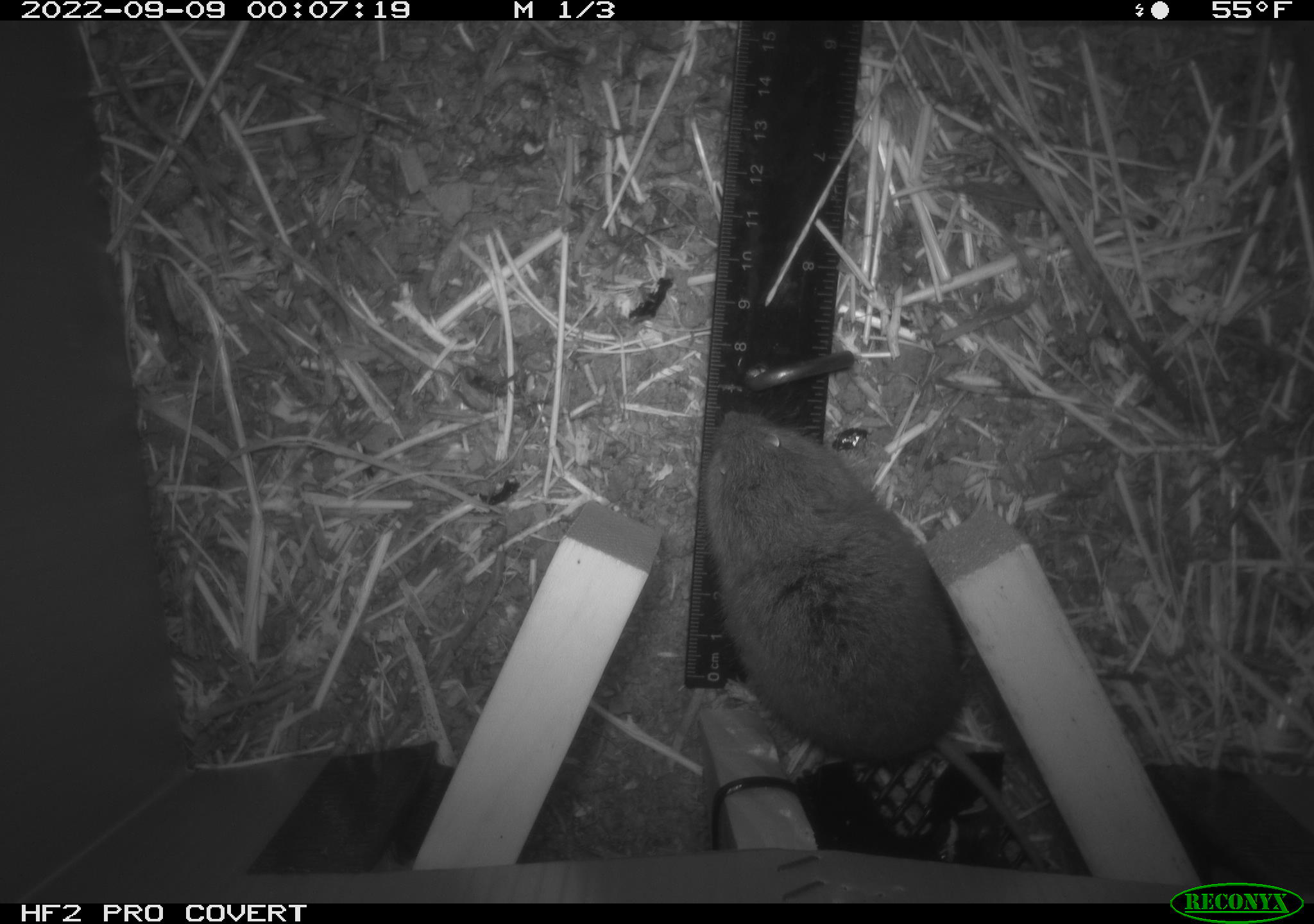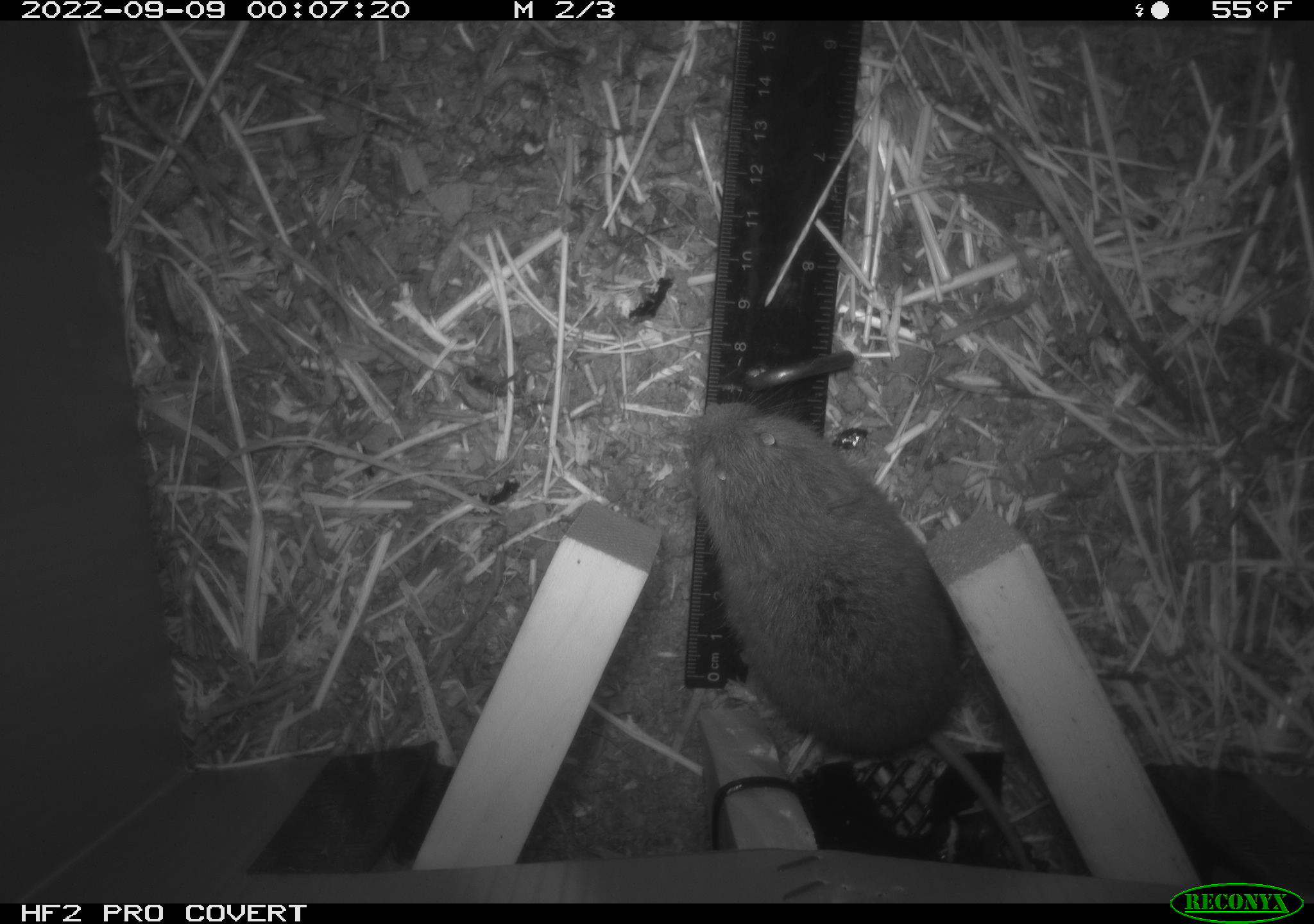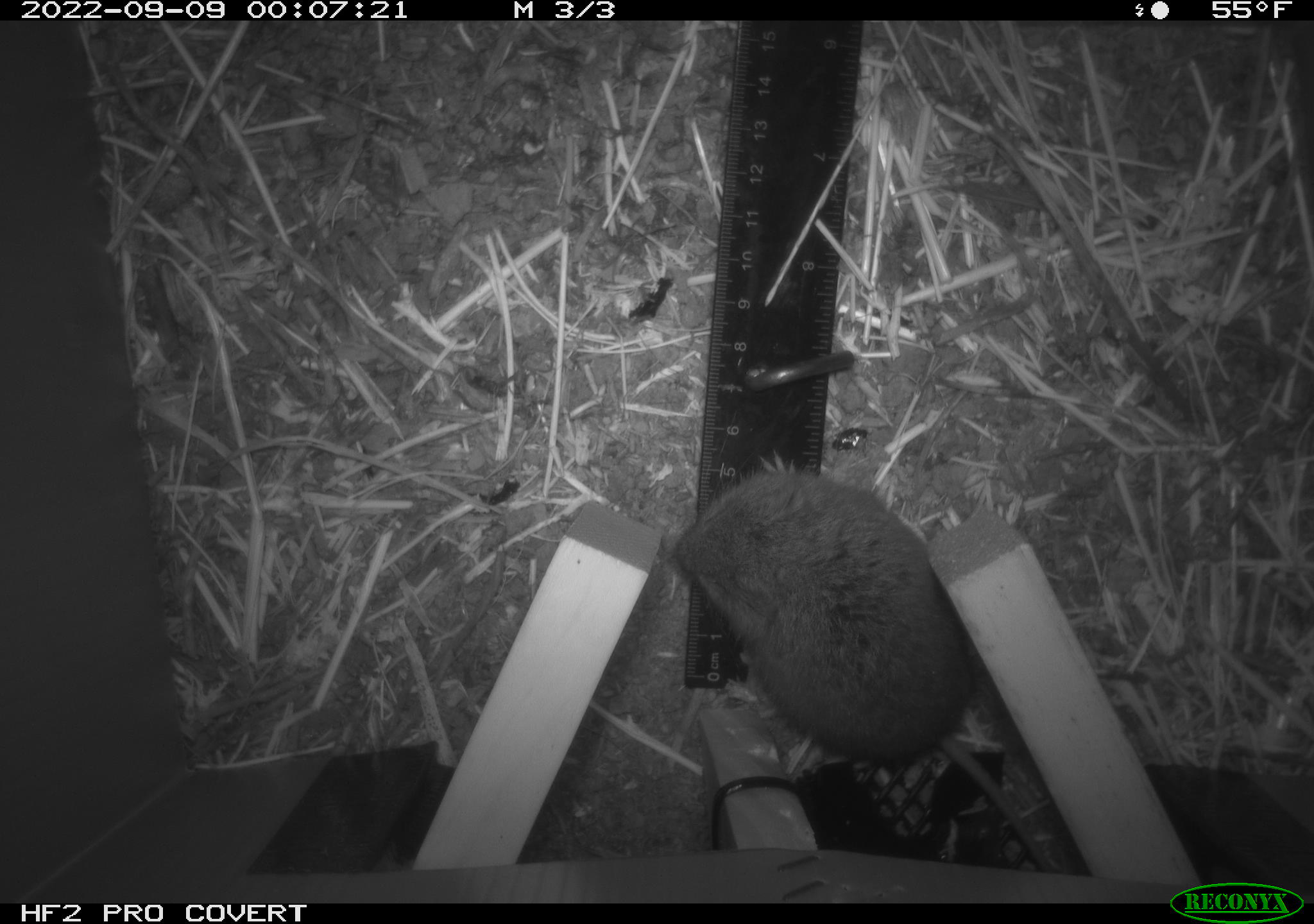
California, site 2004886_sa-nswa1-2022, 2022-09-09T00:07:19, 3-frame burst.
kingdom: Animalia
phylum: Chordata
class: Mammalia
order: Rodentia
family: Cricetidae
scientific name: Cricetidae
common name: hamsters, voles, lemmings, and allies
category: cricetidae family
Cricetidae family (hamsters, voles, lemmings, and allies) (Cricetidae).